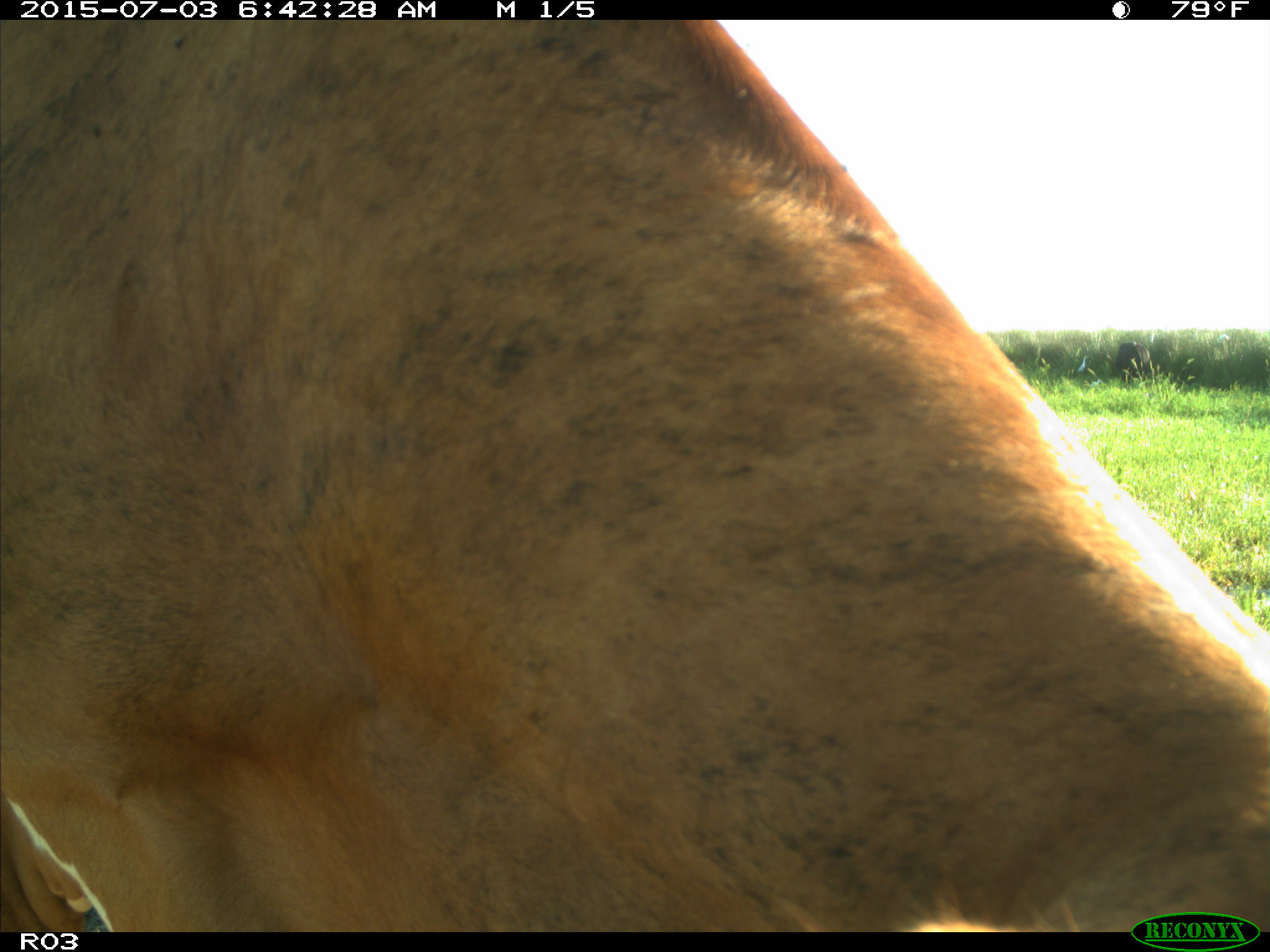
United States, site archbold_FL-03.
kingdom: Animalia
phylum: Chordata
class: Mammalia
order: Artiodactyla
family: Bovidae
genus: Bos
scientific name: Bos taurus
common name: domestic cow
Bos taurus (domestic cow).